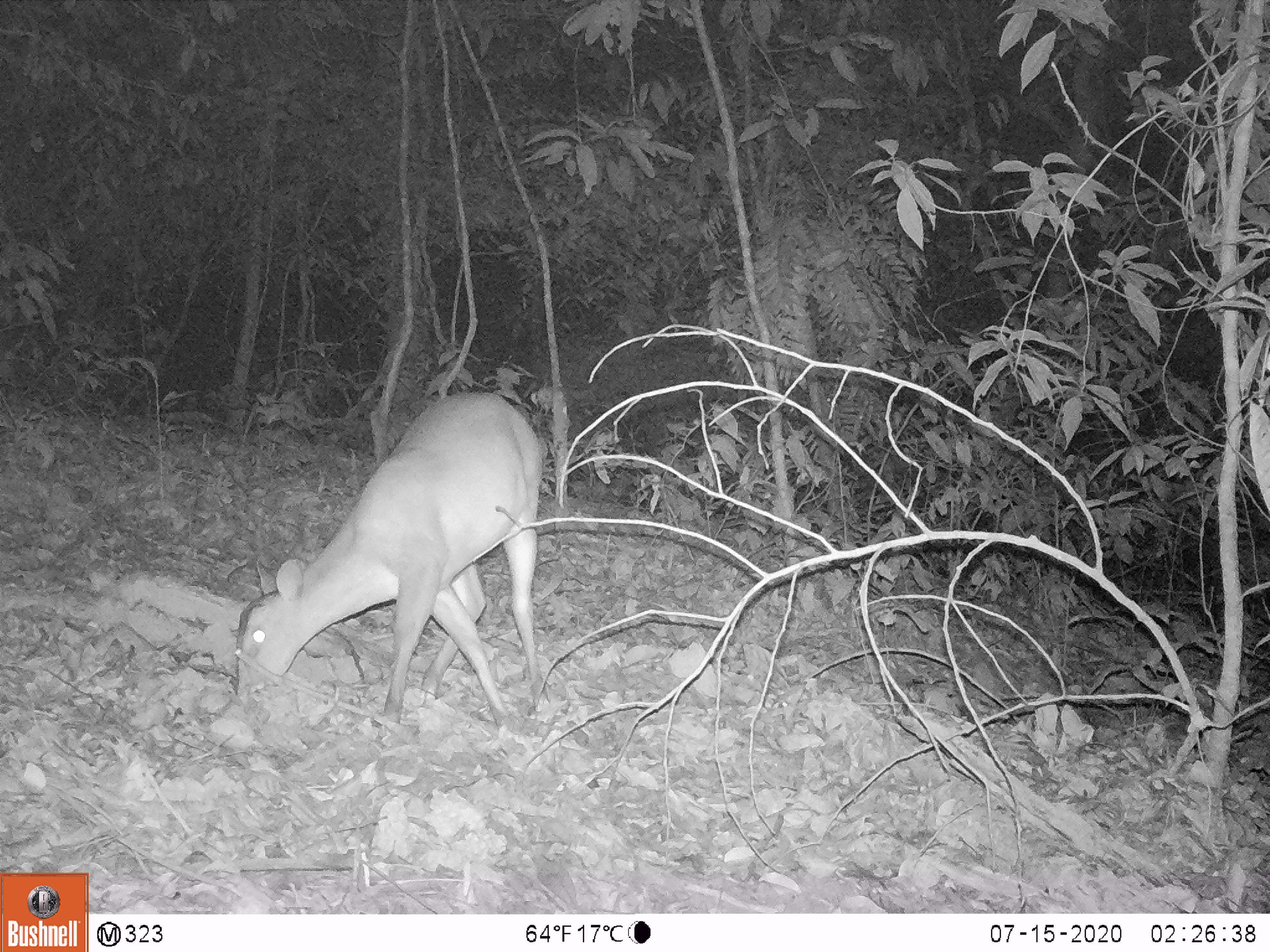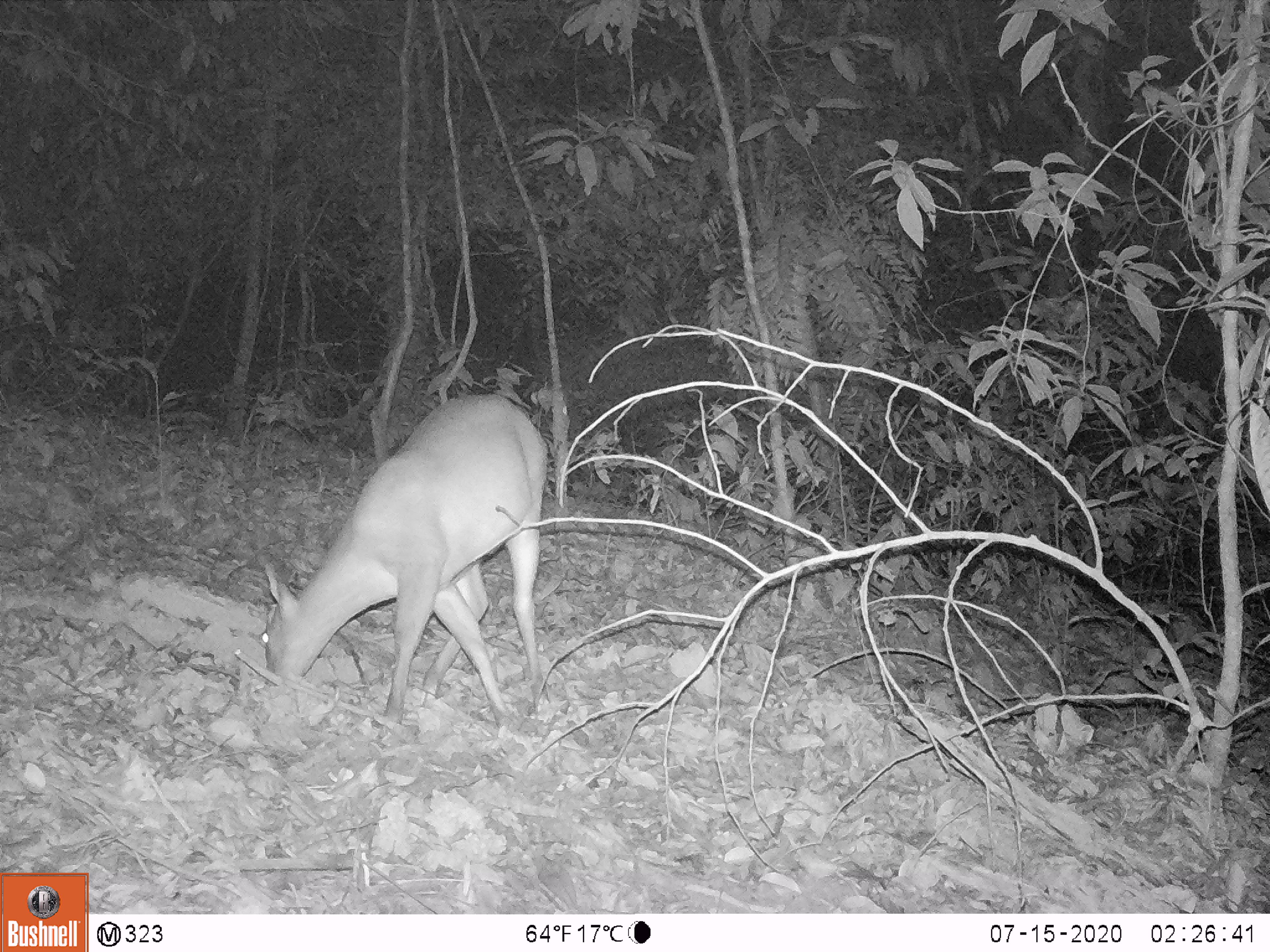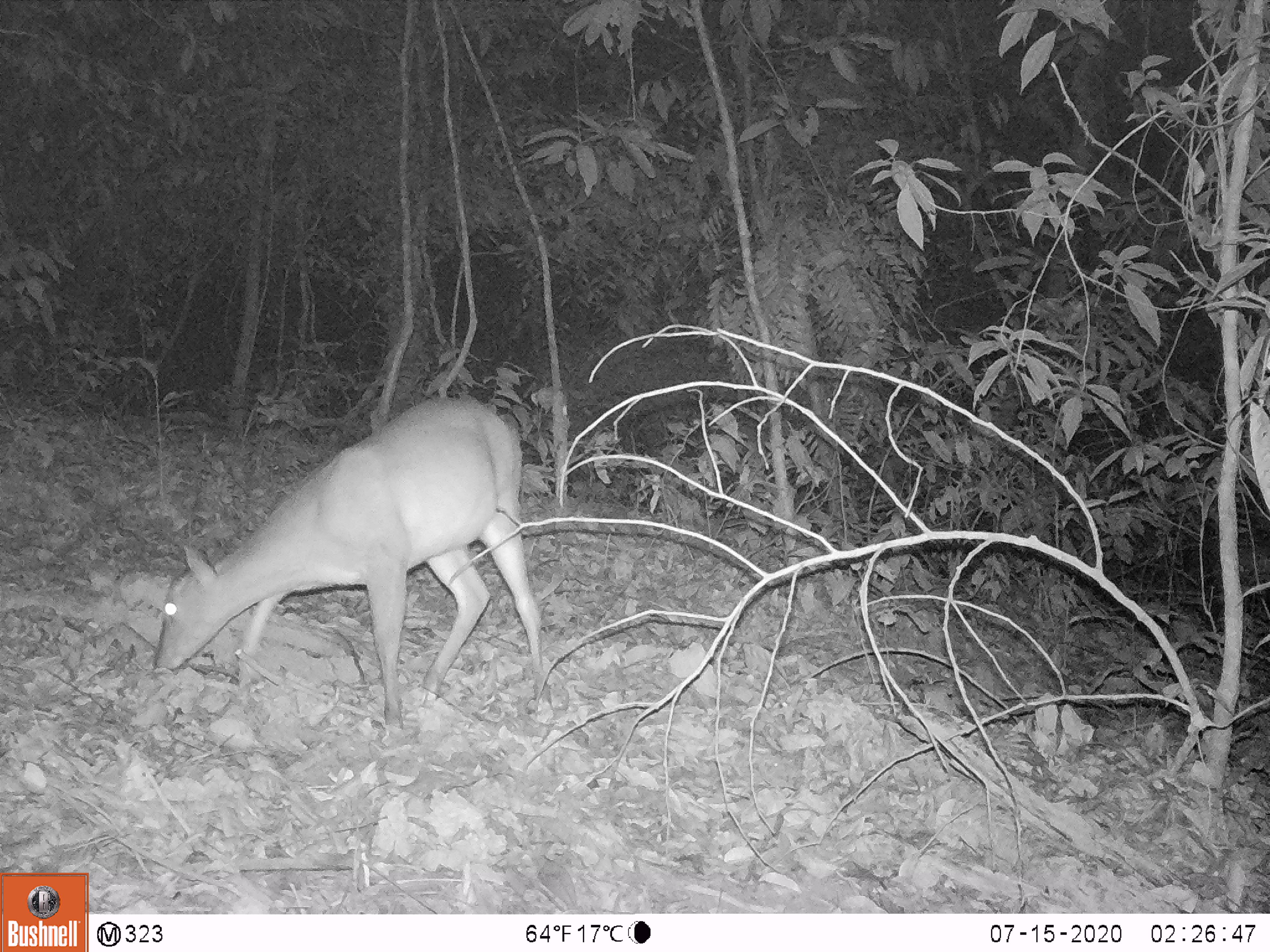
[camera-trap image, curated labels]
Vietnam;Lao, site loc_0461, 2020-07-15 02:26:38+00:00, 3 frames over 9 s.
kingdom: Animalia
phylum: Chordata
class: Mammalia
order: Artiodactyla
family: Cervidae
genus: Muntiacus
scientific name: Muntiacus vuquangensis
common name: large-antlered muntjac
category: large antlered muntjac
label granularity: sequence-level